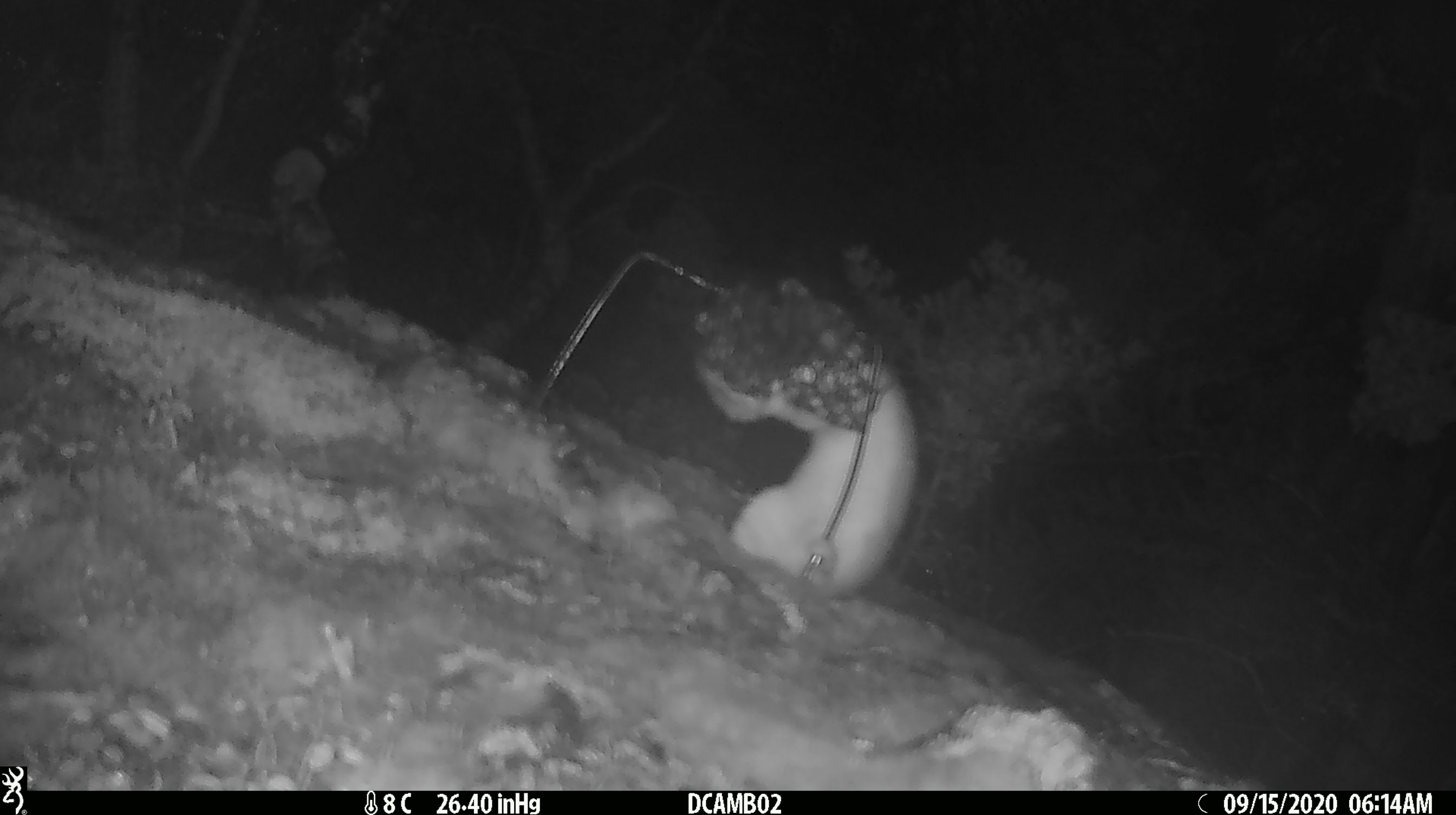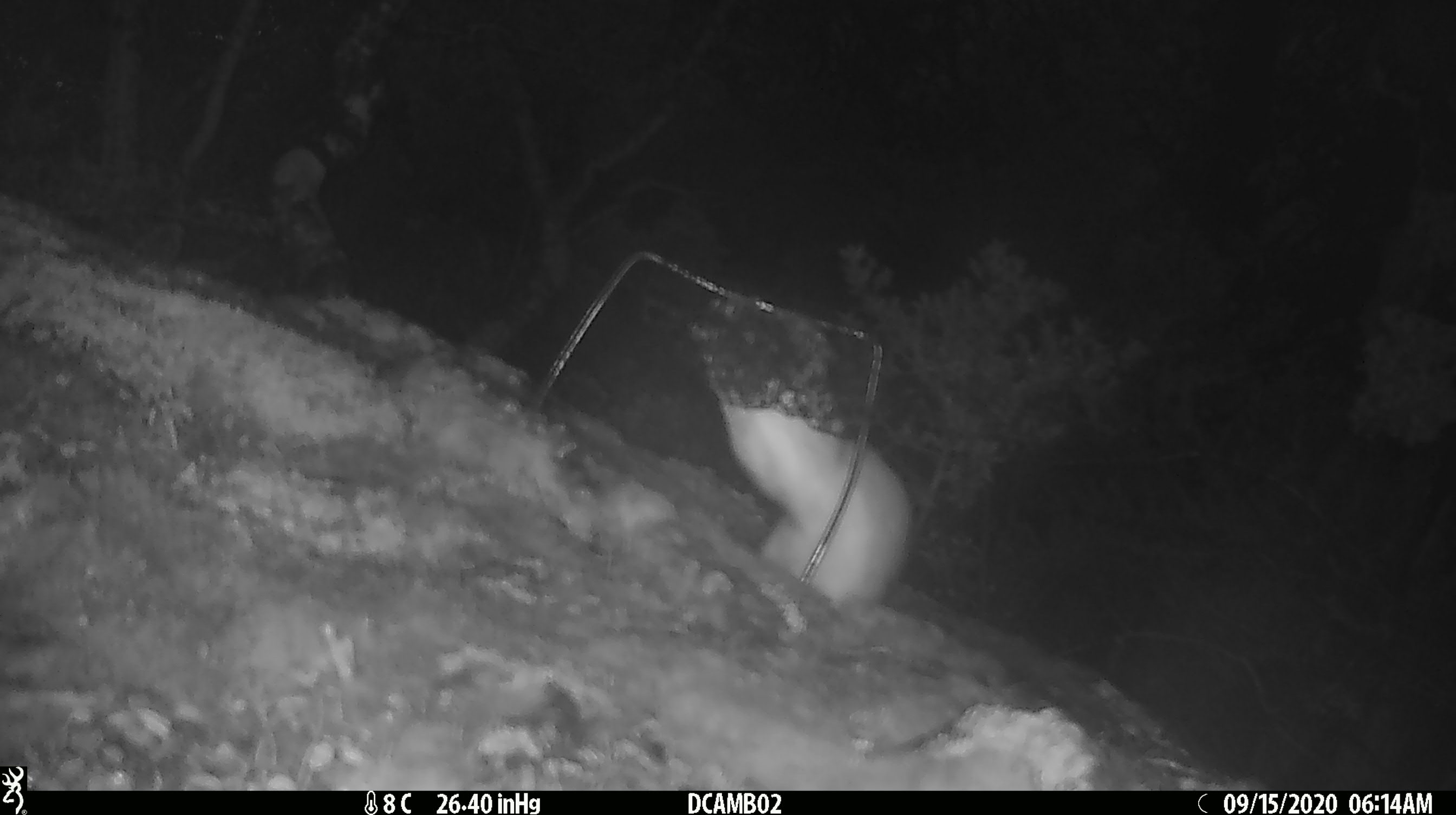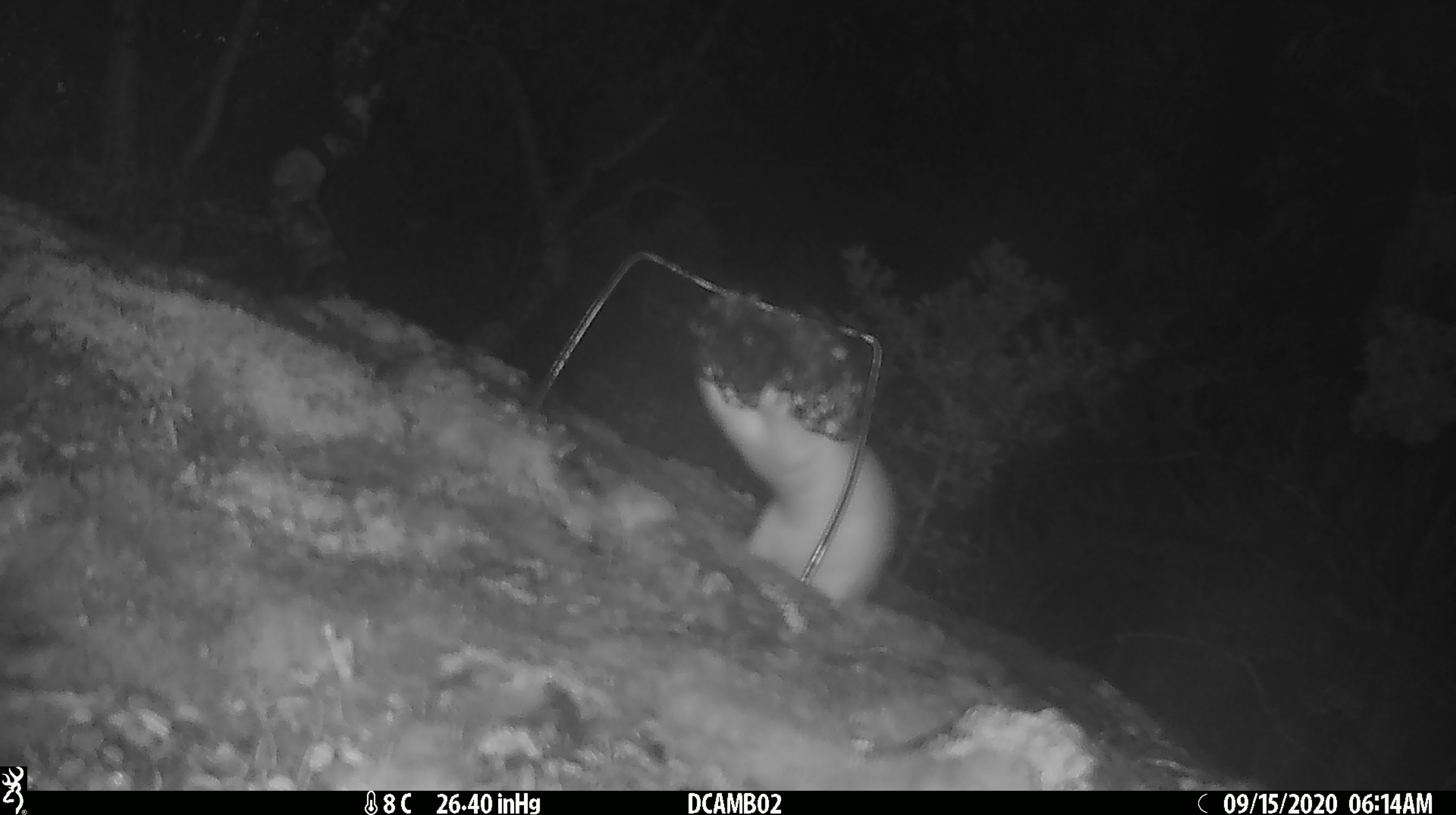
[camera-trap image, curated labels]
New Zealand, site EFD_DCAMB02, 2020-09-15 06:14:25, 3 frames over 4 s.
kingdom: Animalia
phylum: Chordata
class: Mammalia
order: Carnivora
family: Mustelidae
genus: Mustela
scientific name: Mustela erminea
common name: stoat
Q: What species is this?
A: Stoat (Mustela erminea).